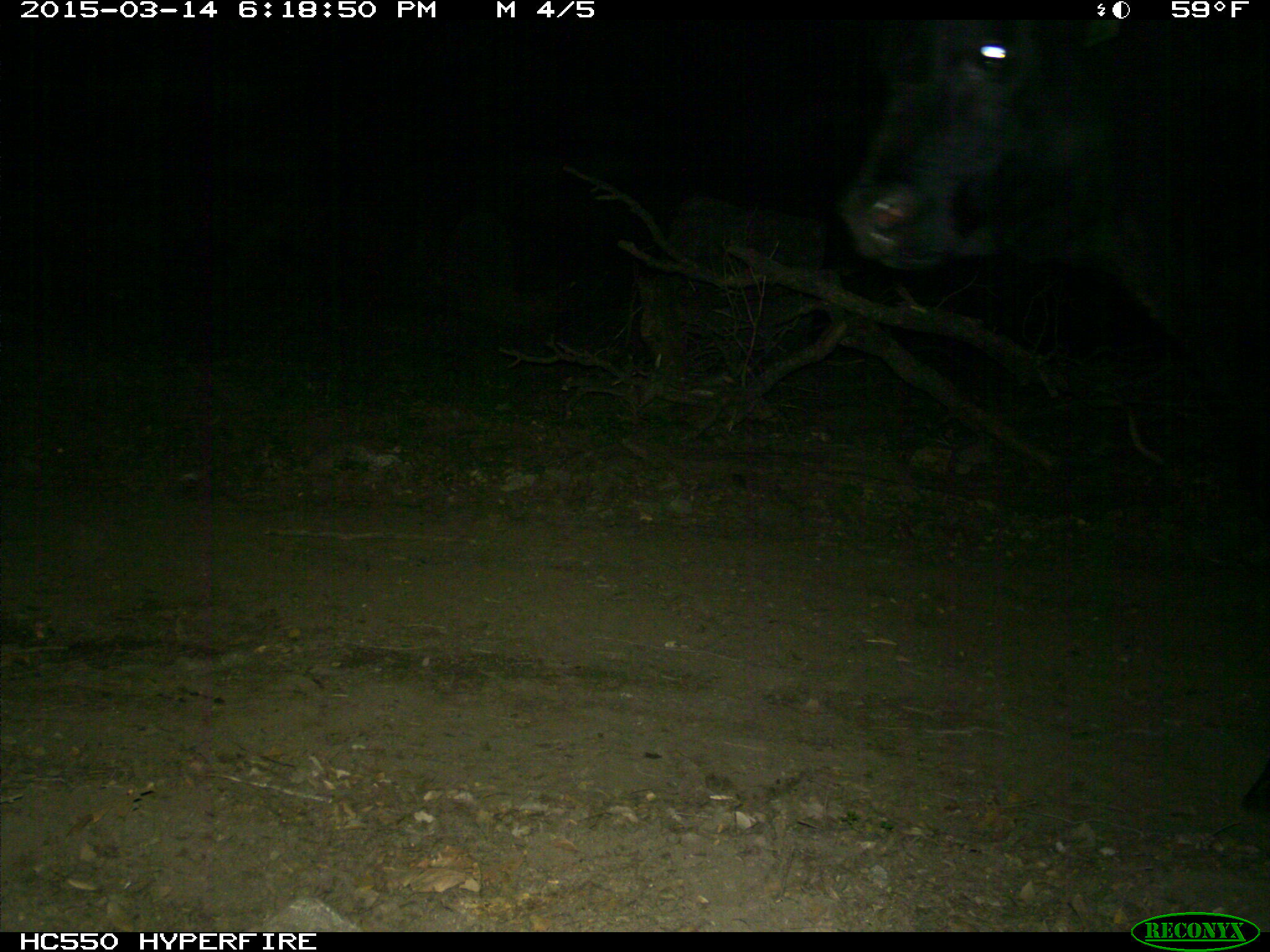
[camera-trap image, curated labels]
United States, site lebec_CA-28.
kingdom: Animalia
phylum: Chordata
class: Mammalia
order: Artiodactyla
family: Bovidae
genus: Bos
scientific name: Bos taurus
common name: domestic cow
Bos taurus (domestic cow).